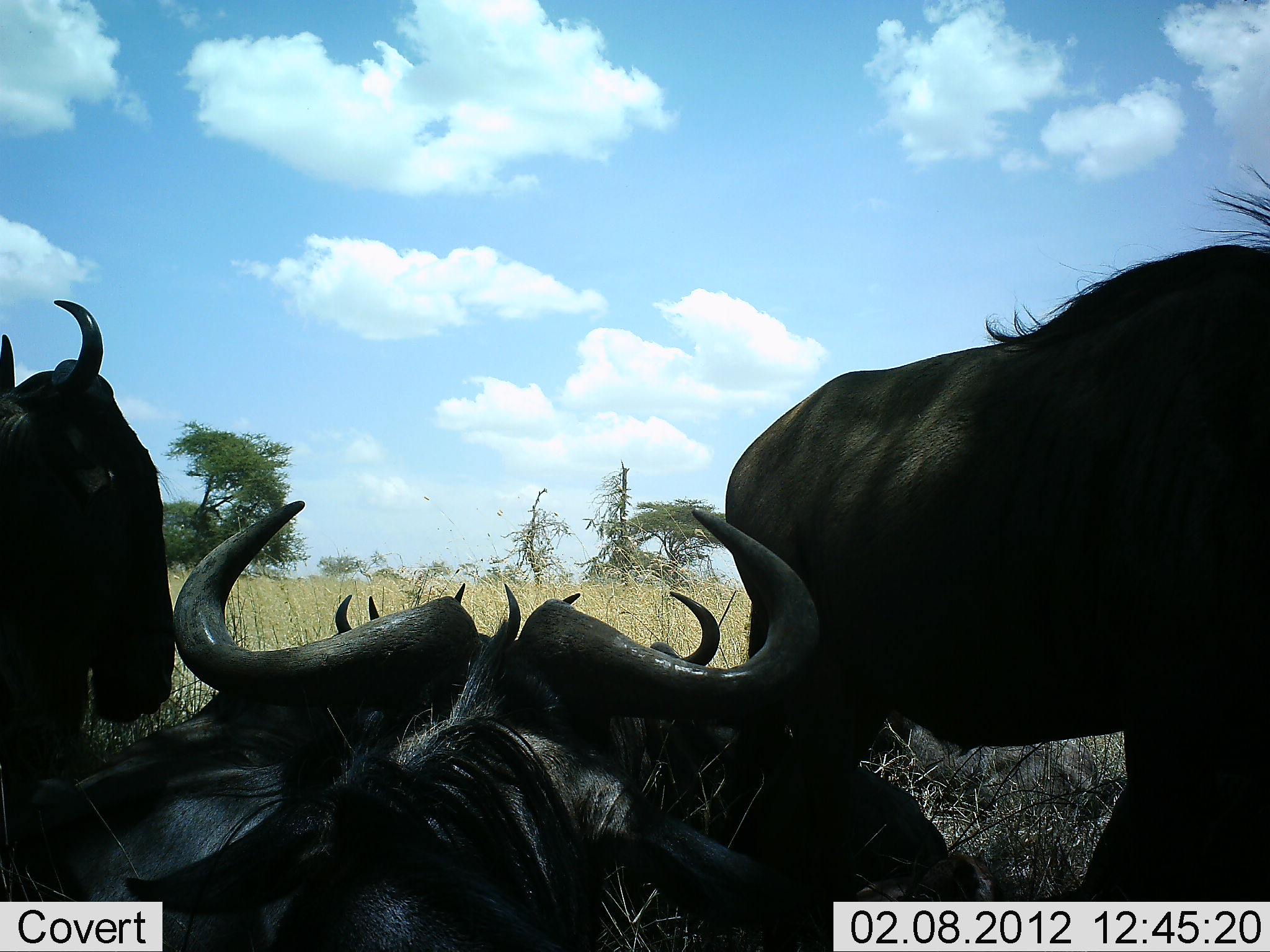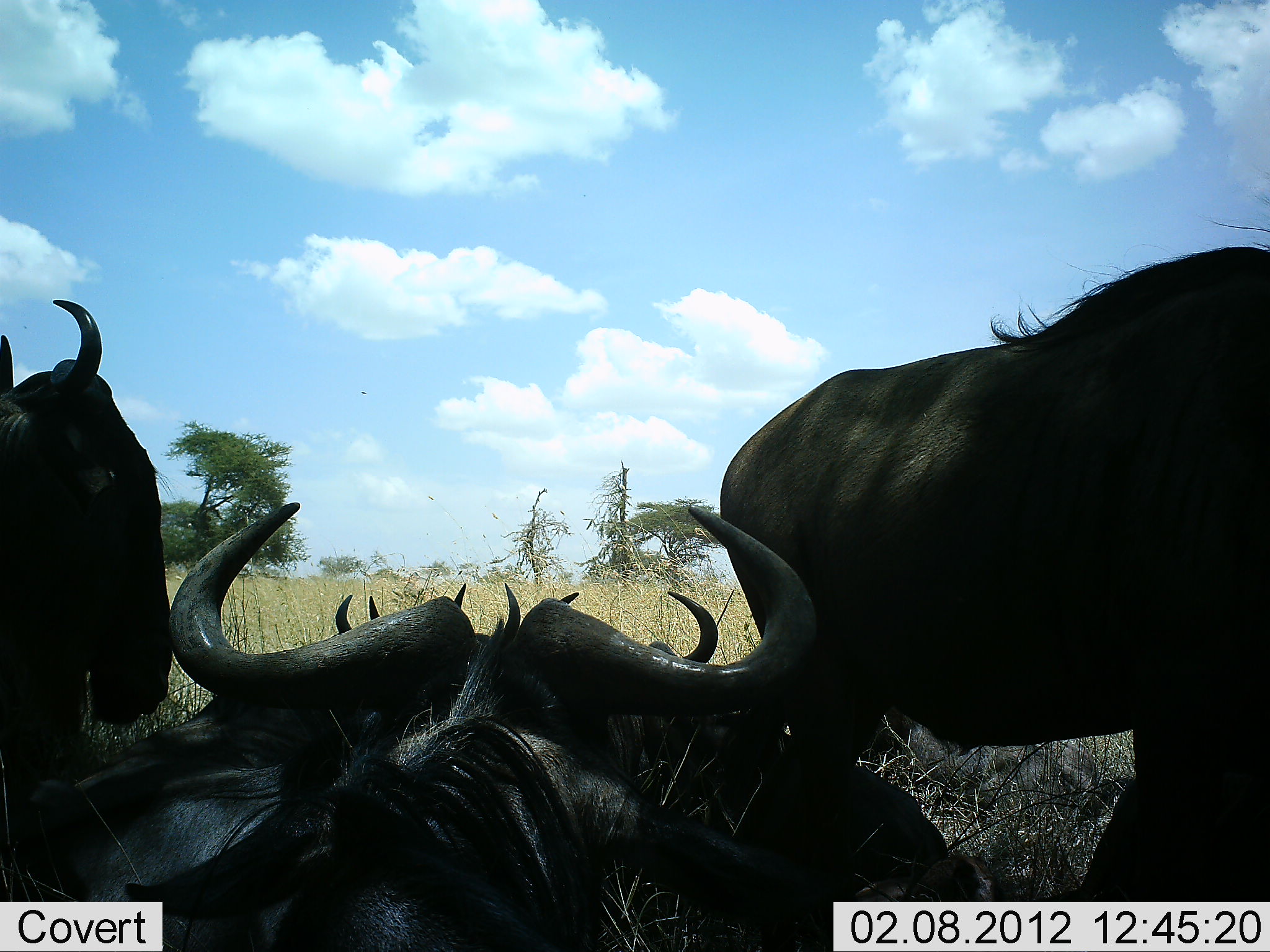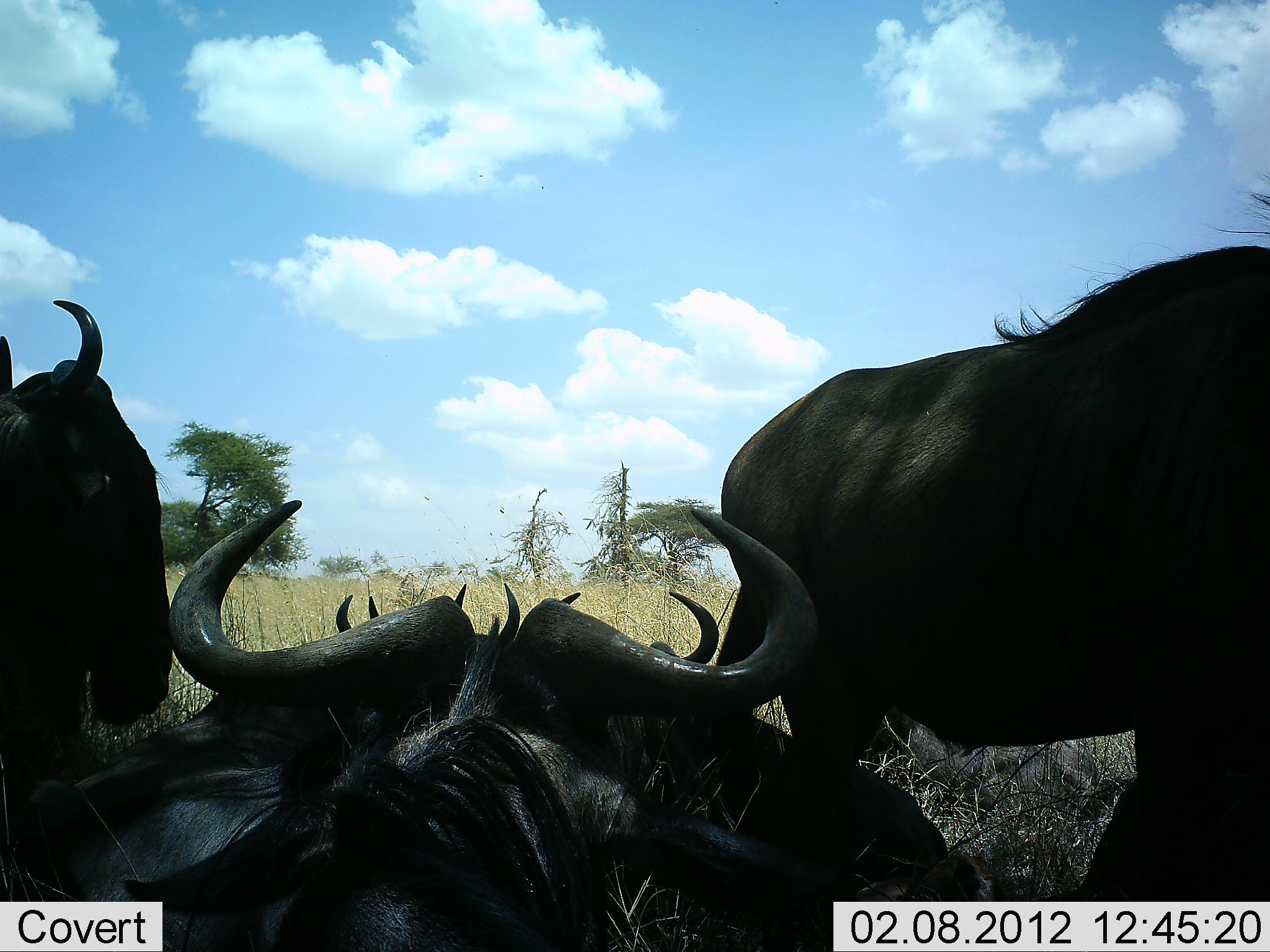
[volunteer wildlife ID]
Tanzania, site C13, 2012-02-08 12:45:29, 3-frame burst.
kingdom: Animalia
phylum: Chordata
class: Mammalia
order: Artiodactyla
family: Bovidae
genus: Connochaetes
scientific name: Connochaetes taurinus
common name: blue wildebeest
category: wildebeest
Wildebeest (blue wildebeest) (Connochaetes taurinus), count 6. Behavior (volunteer vote fractions): standing 91%, resting 95%, moving 0%, interacting 0%. Young present (vote fraction): 0%. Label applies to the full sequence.